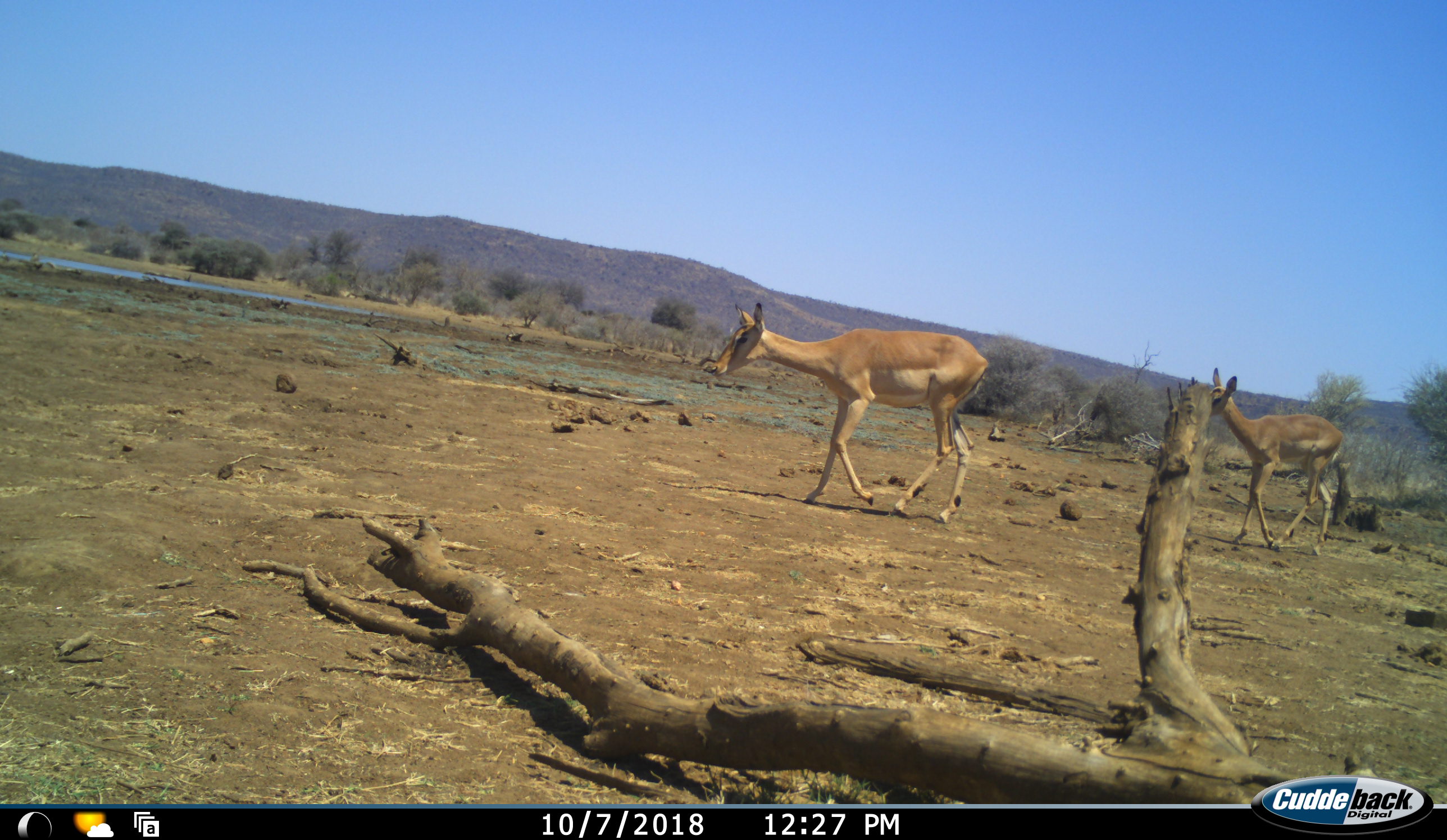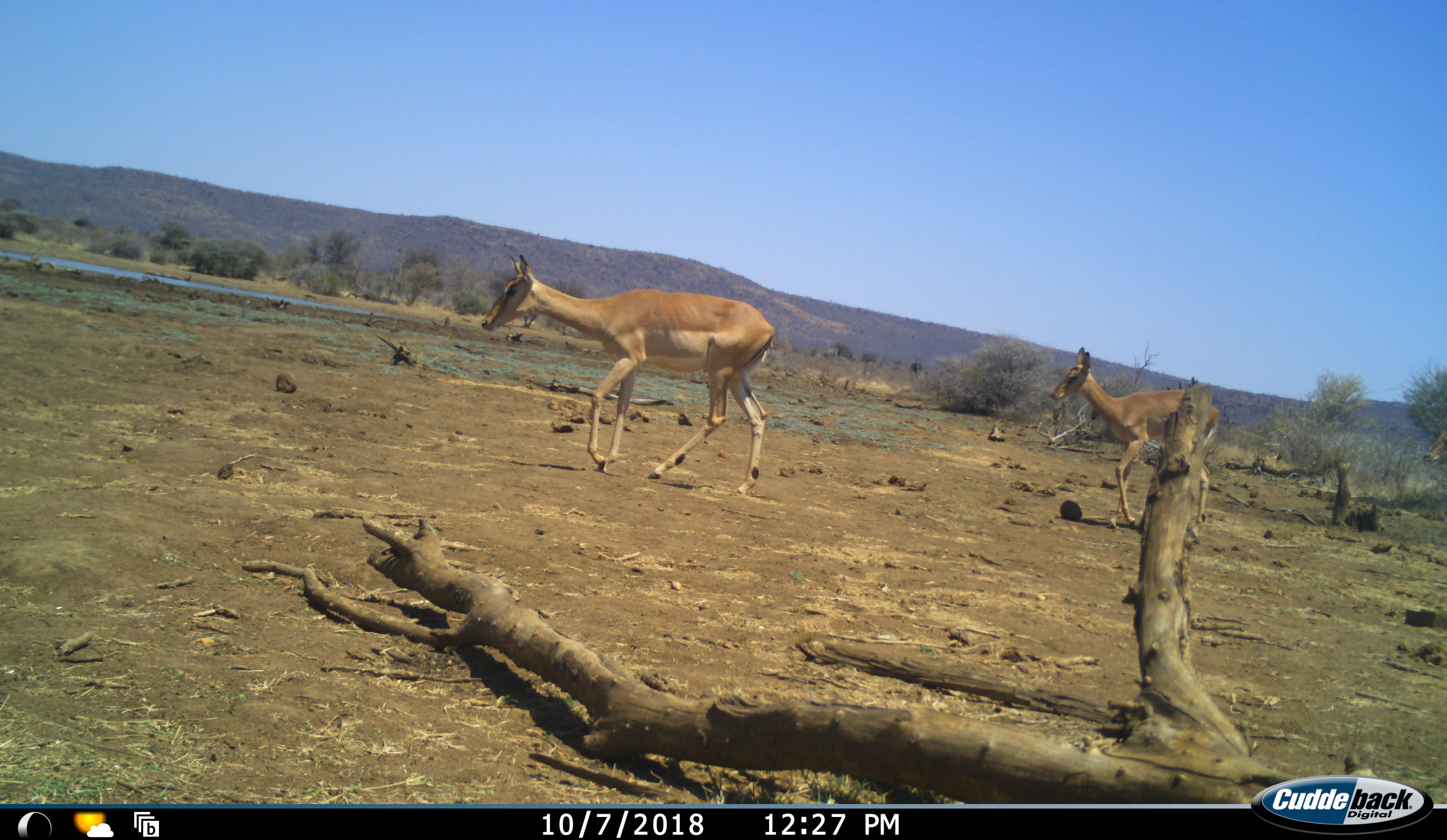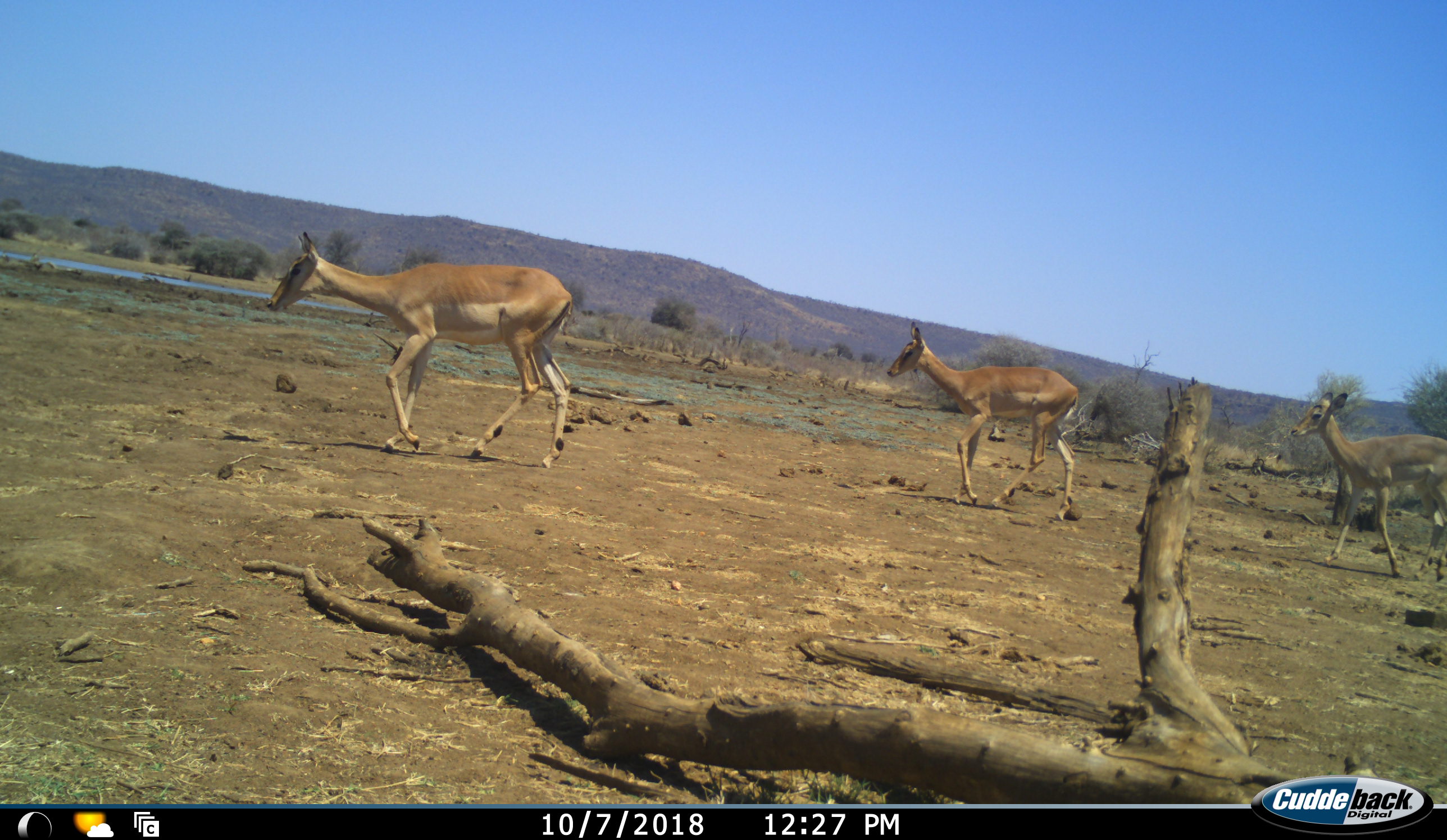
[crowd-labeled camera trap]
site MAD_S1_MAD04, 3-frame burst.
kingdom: Animalia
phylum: Chordata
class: Mammalia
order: Artiodactyla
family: Bovidae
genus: Aepyceros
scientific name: Aepyceros melampus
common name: impala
Impala (Aepyceros melampus), count 3. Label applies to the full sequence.